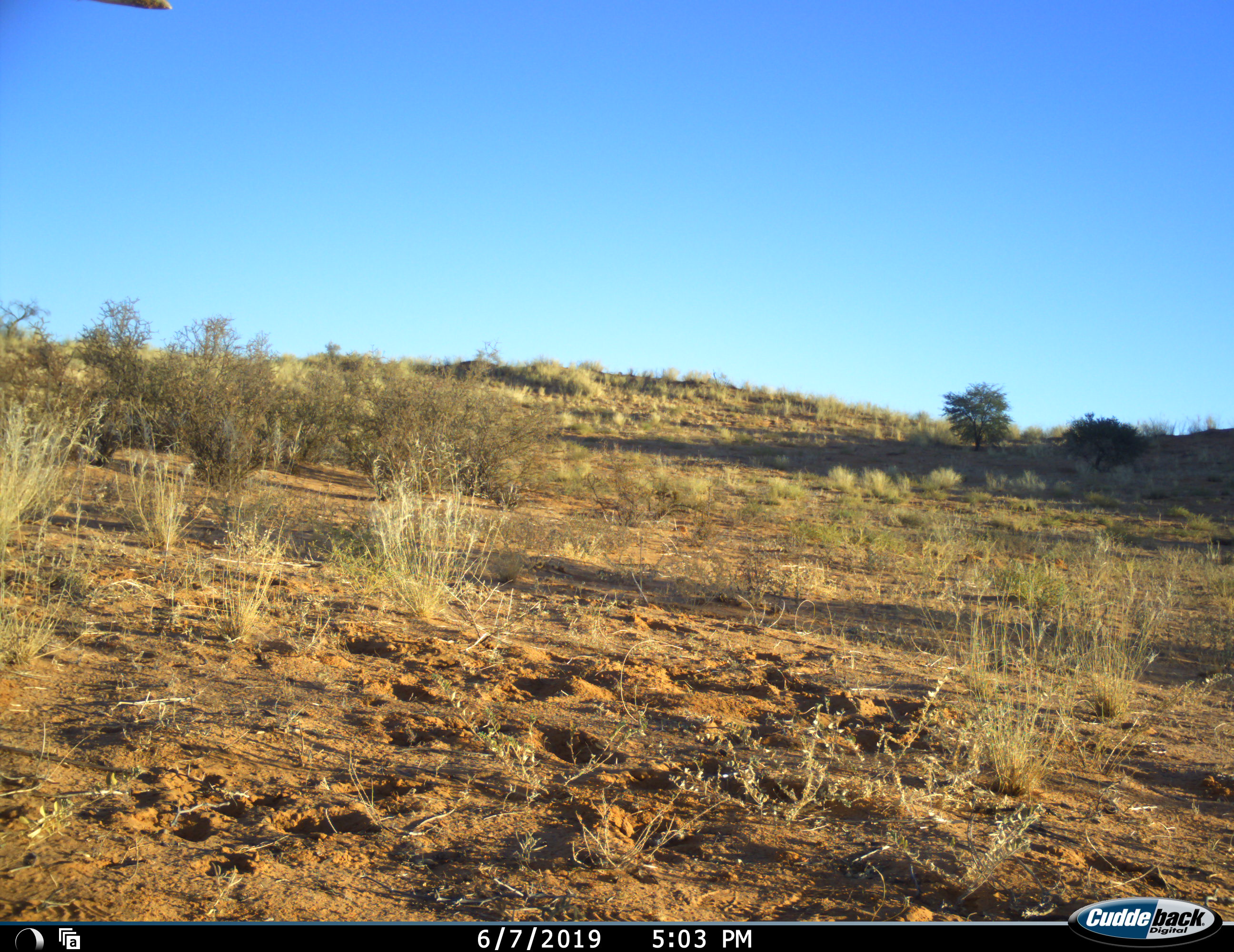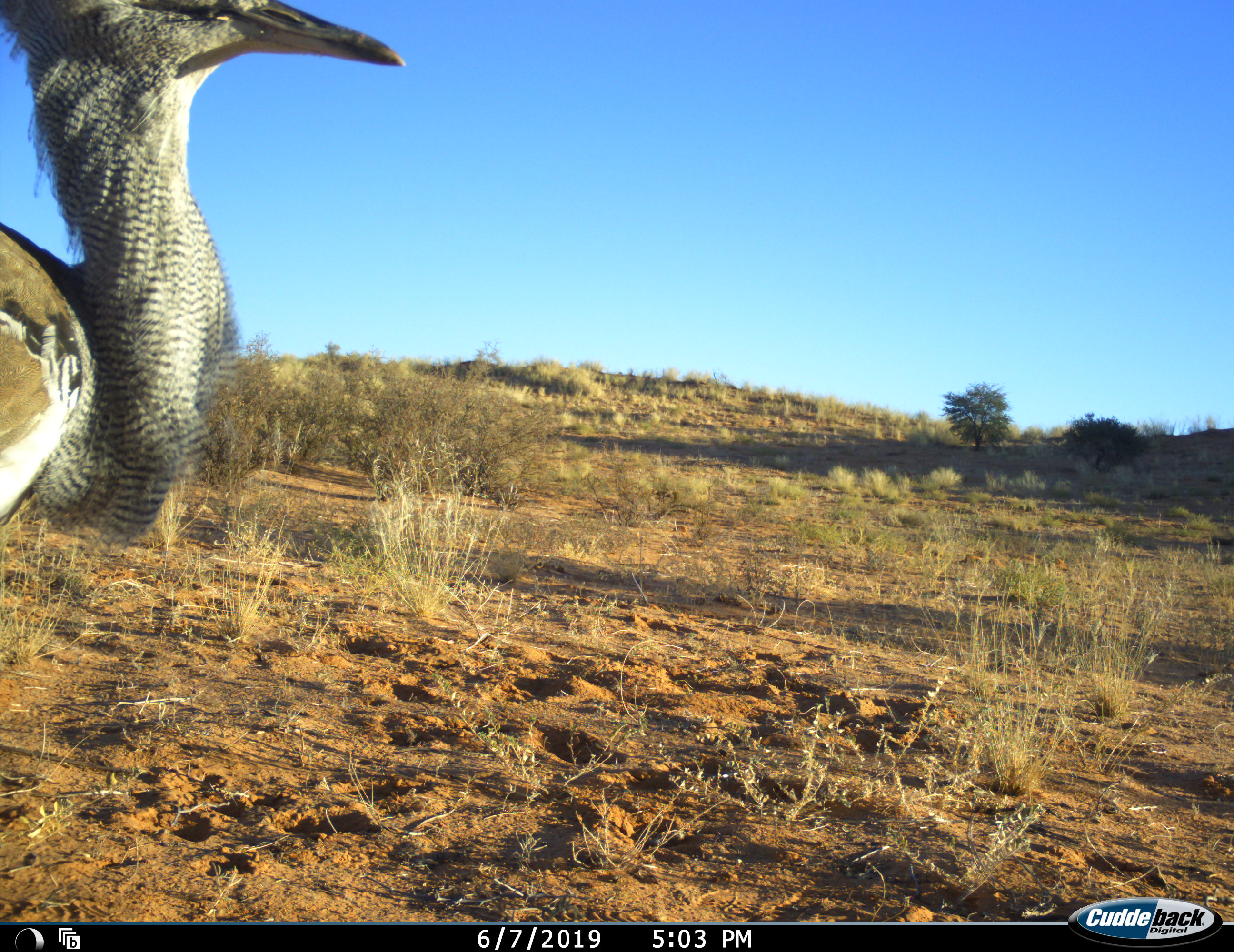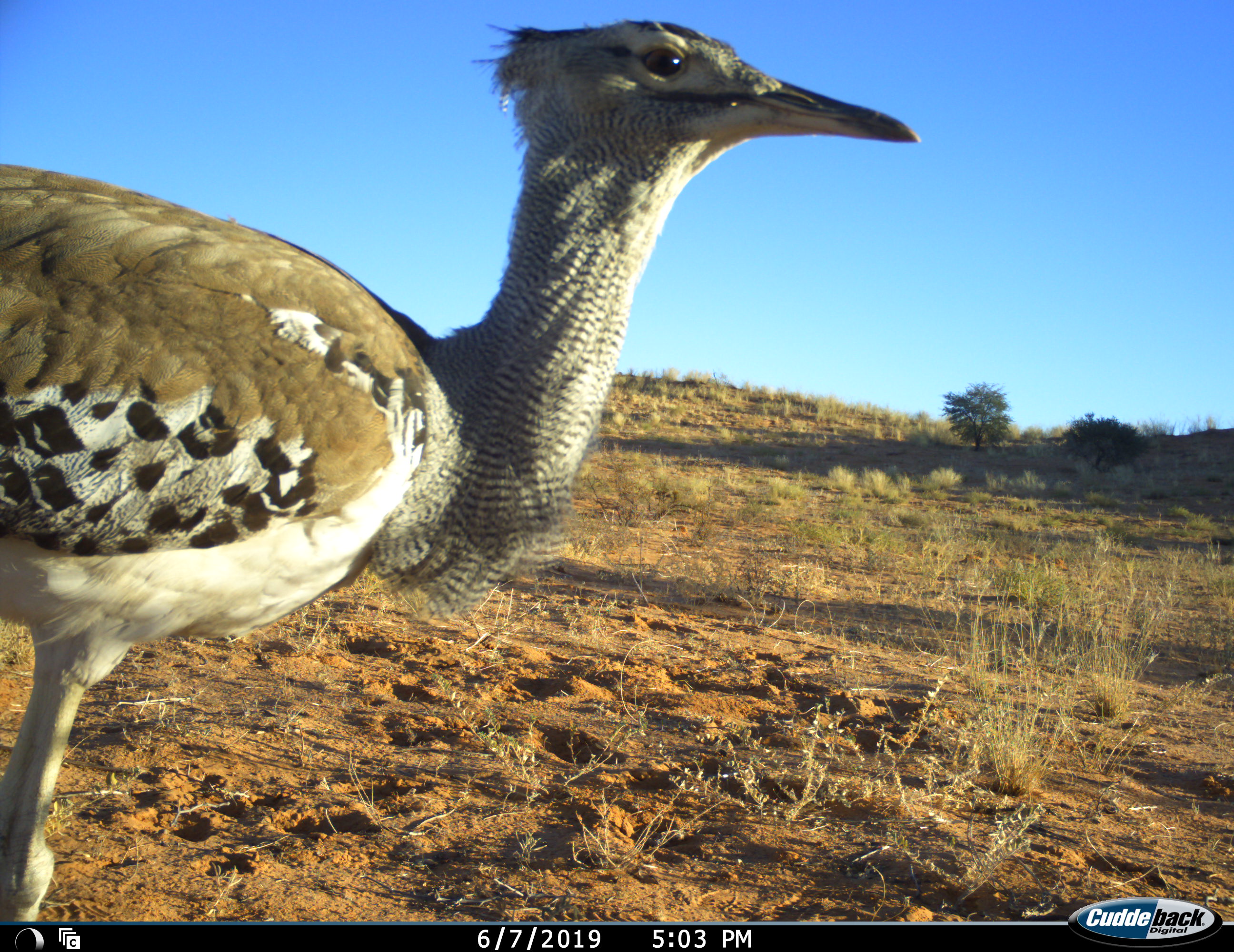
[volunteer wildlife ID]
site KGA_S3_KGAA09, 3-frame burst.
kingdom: Animalia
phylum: Chordata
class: Aves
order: Otidiformes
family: Otididae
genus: Ardeotis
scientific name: Ardeotis kori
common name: kori bustard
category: bustardkori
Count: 1.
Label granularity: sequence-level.